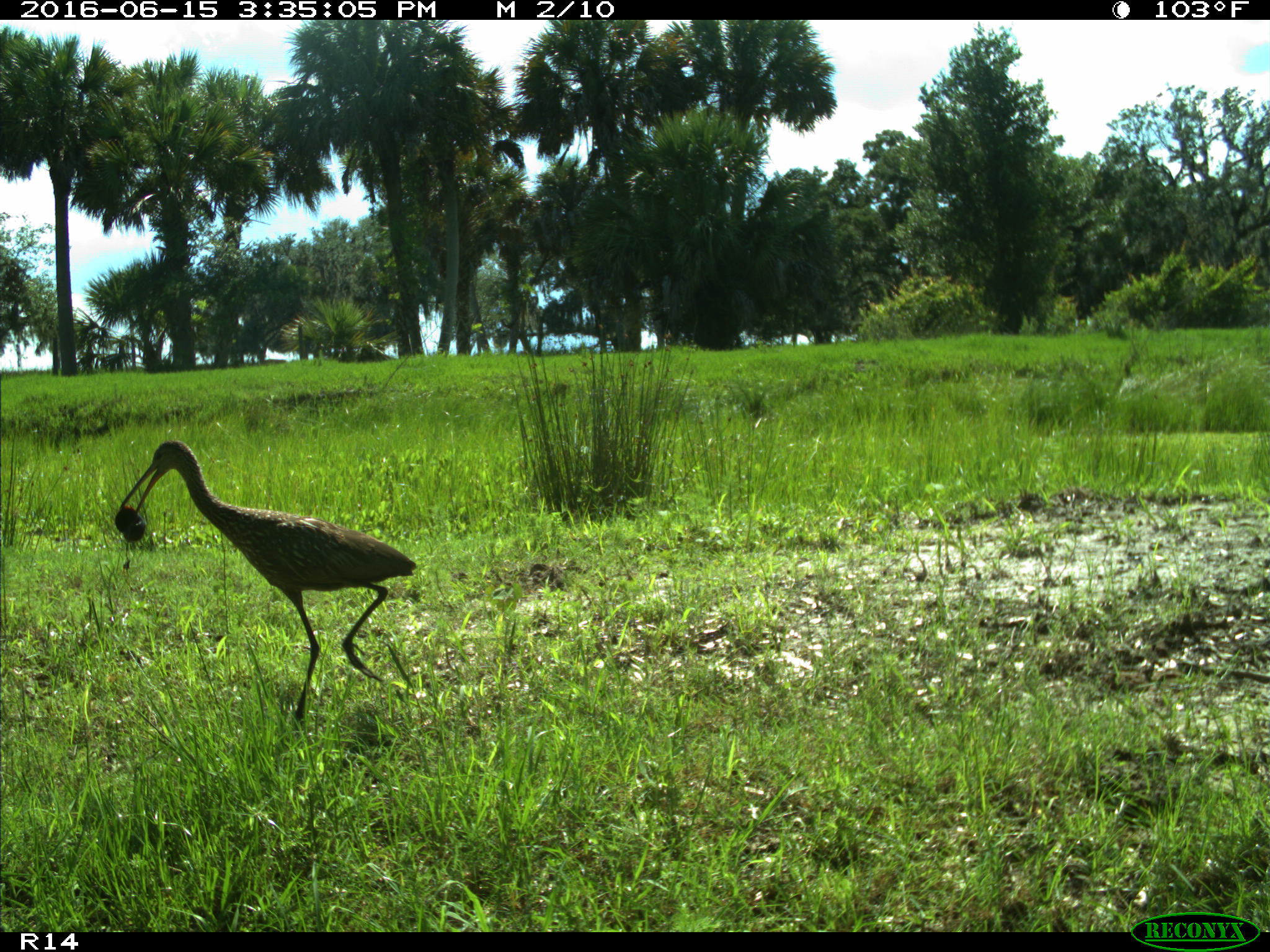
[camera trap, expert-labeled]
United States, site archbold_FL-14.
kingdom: Animalia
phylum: Chordata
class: Aves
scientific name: Aves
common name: birds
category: unidentified bird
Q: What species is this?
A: Unidentified bird (birds) (Aves).